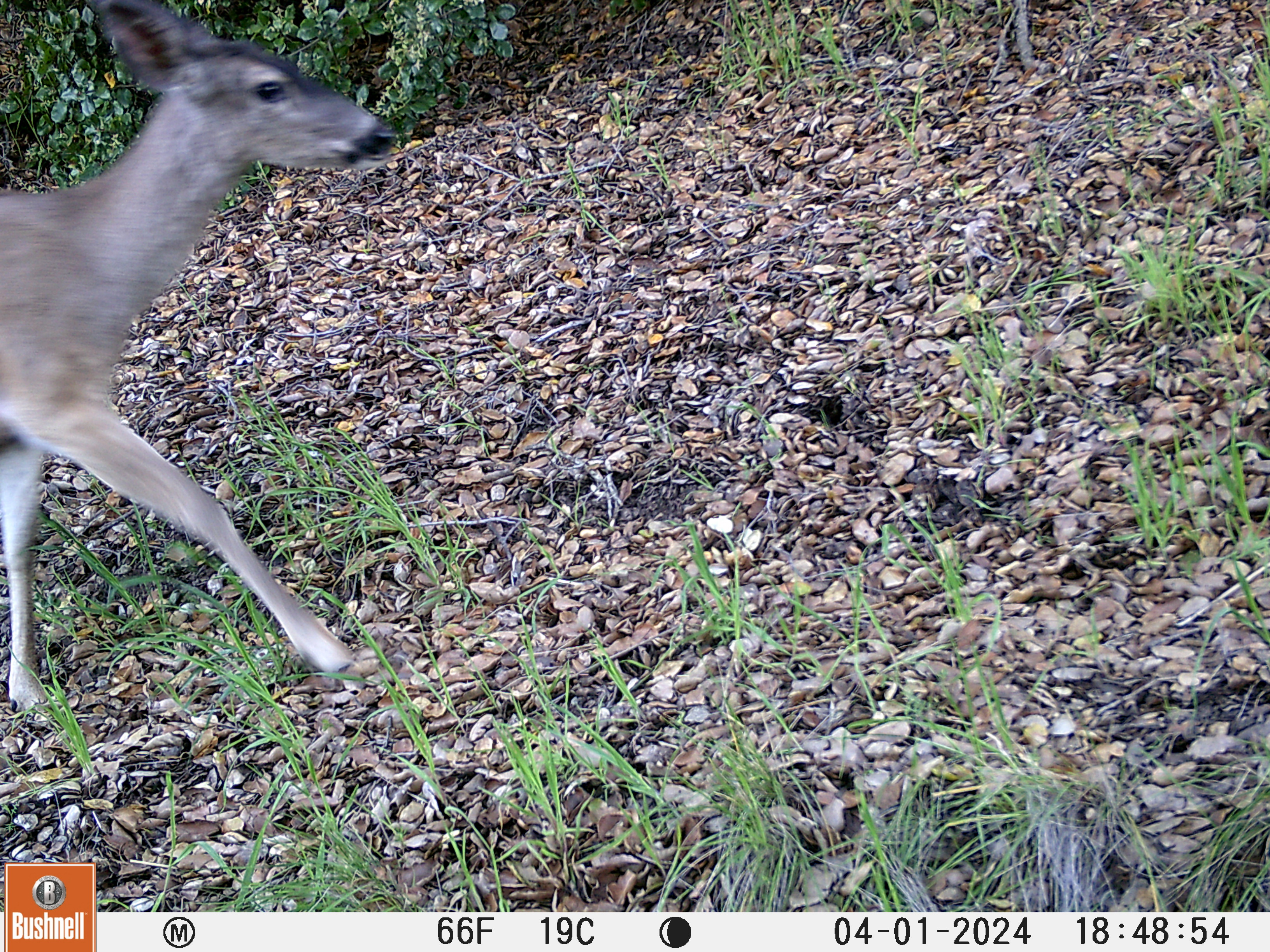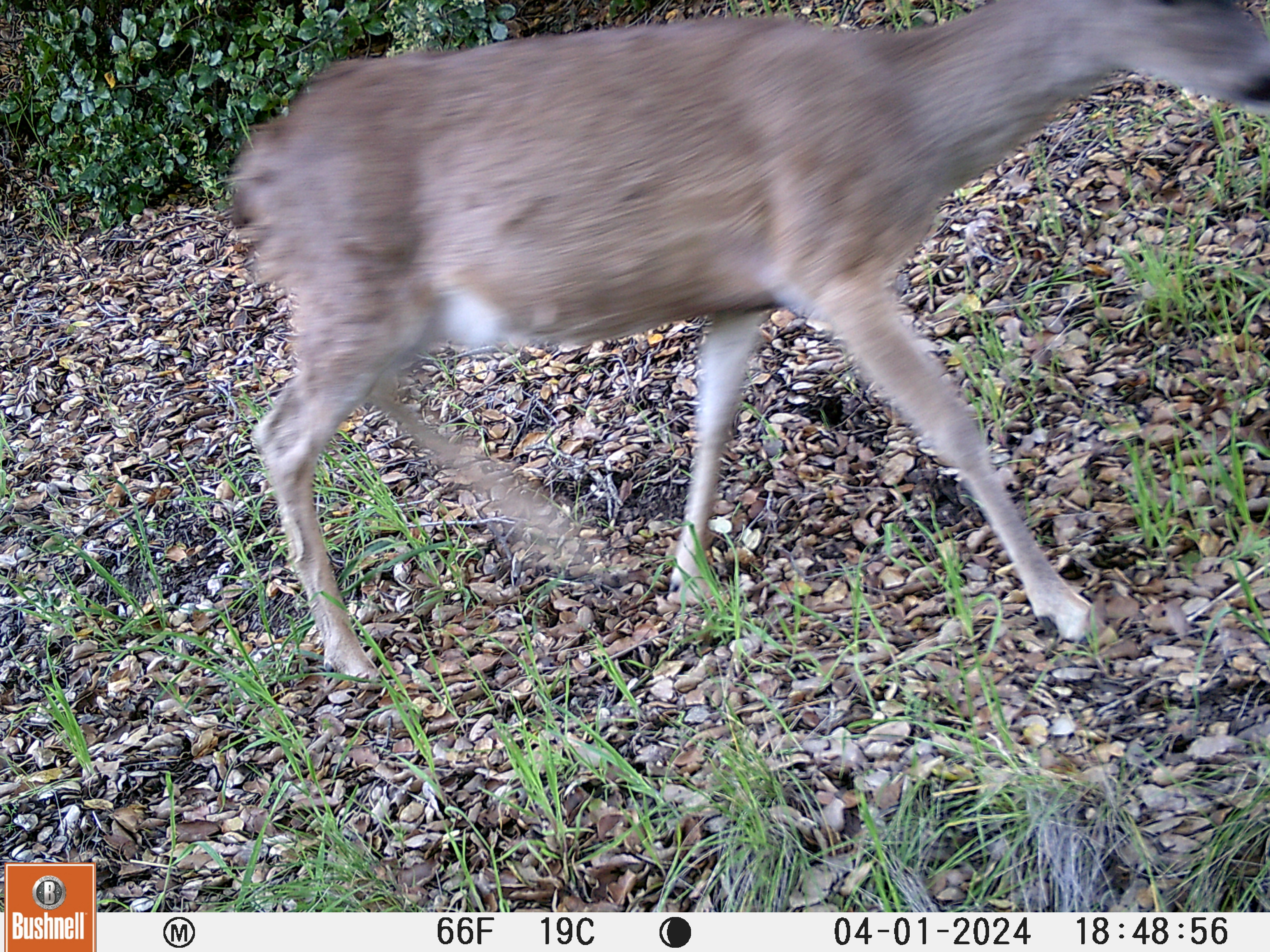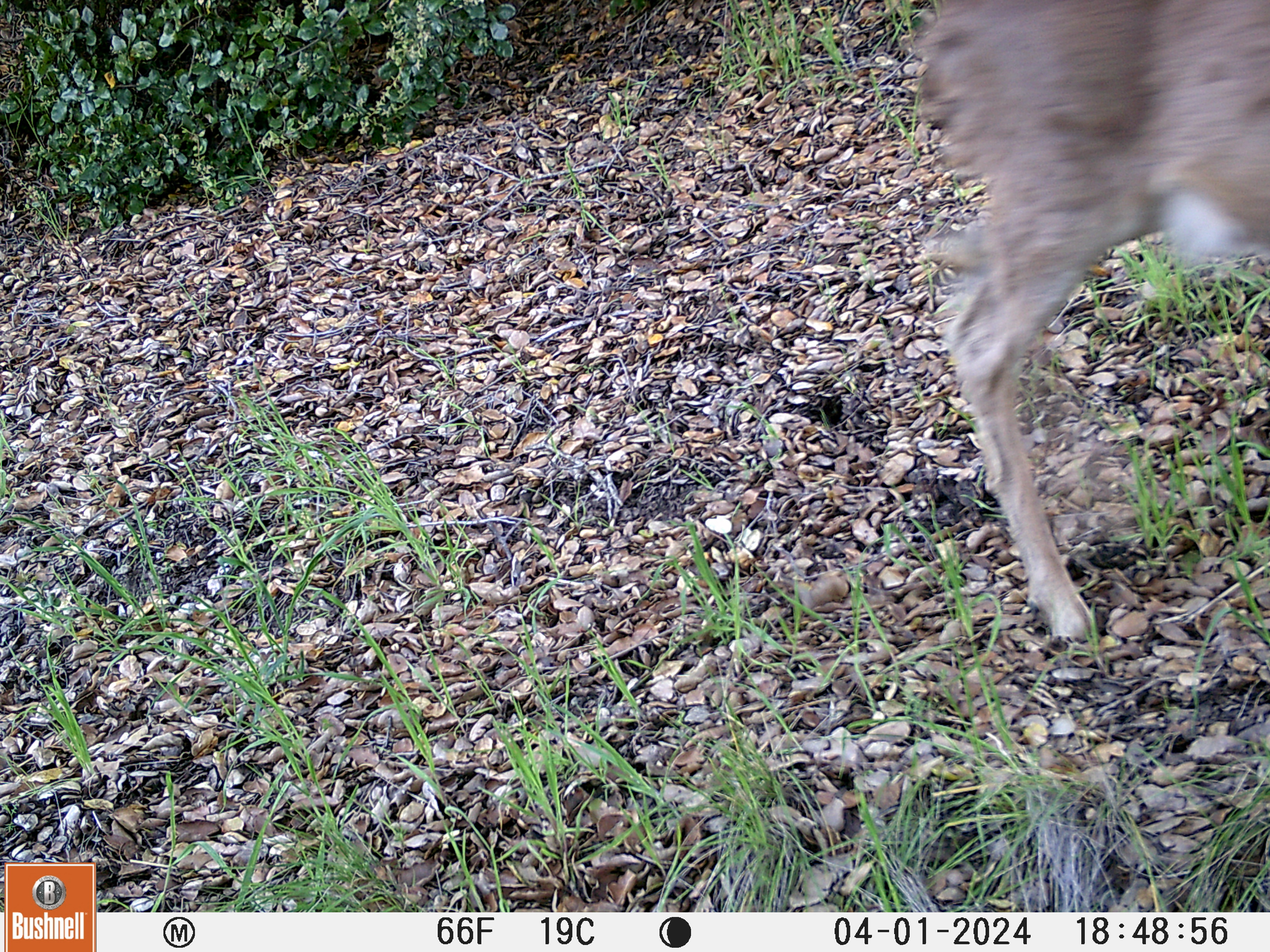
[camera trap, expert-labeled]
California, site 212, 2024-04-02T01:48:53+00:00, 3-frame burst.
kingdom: Animalia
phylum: Chordata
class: Mammalia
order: Artiodactyla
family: Cervidae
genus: Odocoileus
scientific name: Odocoileus hemionus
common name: mule deer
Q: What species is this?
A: Mule deer (Odocoileus hemionus).